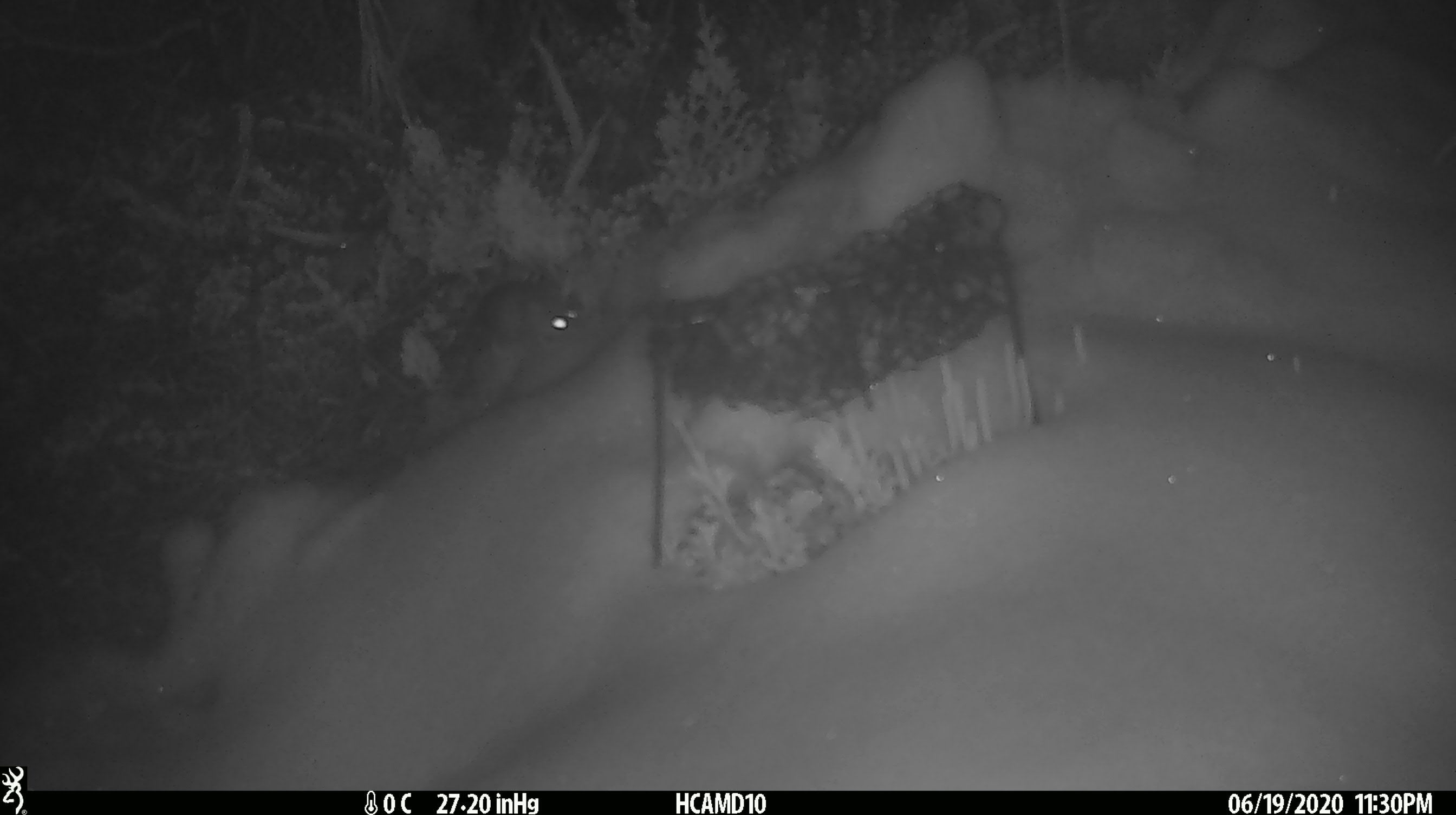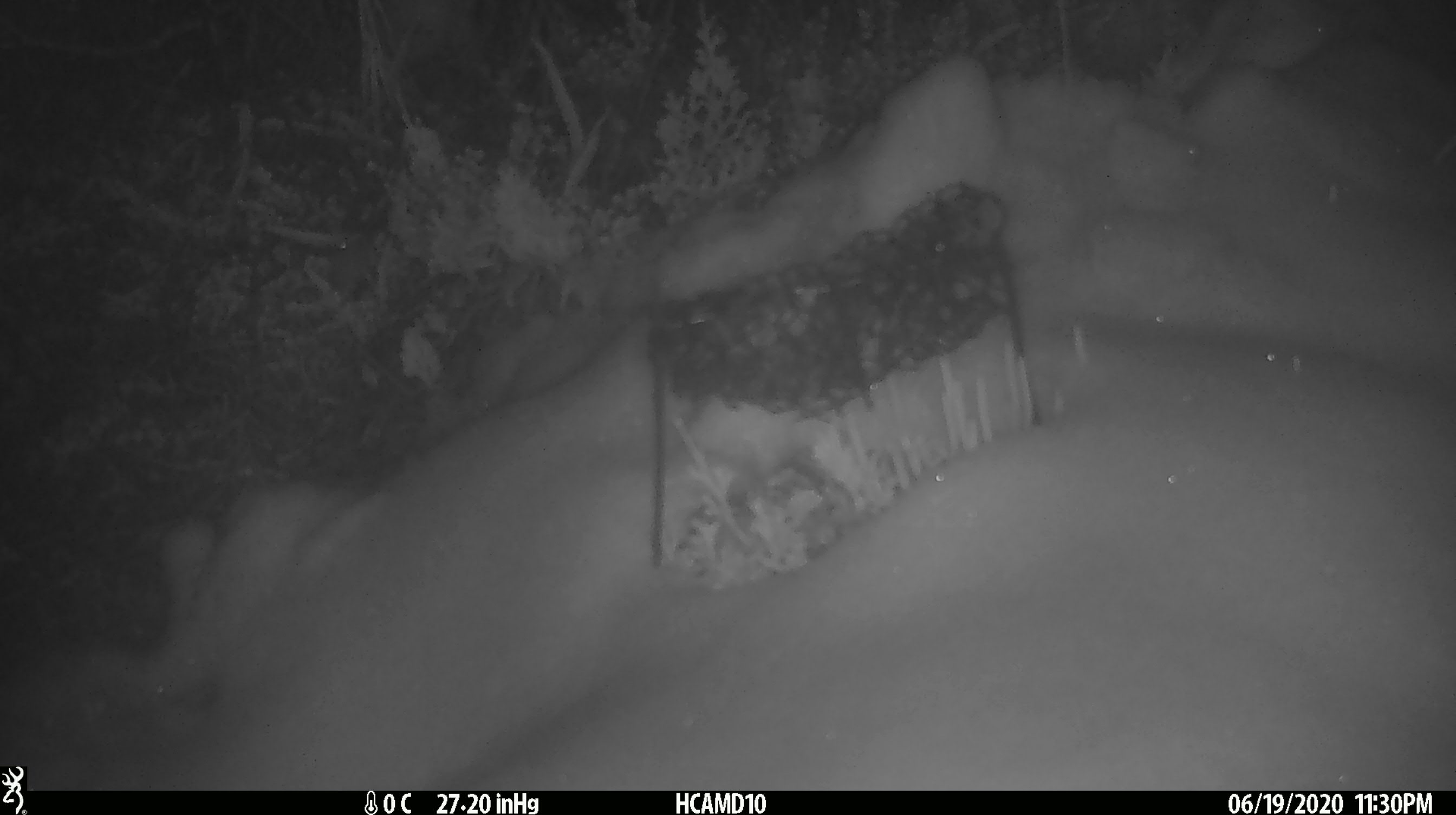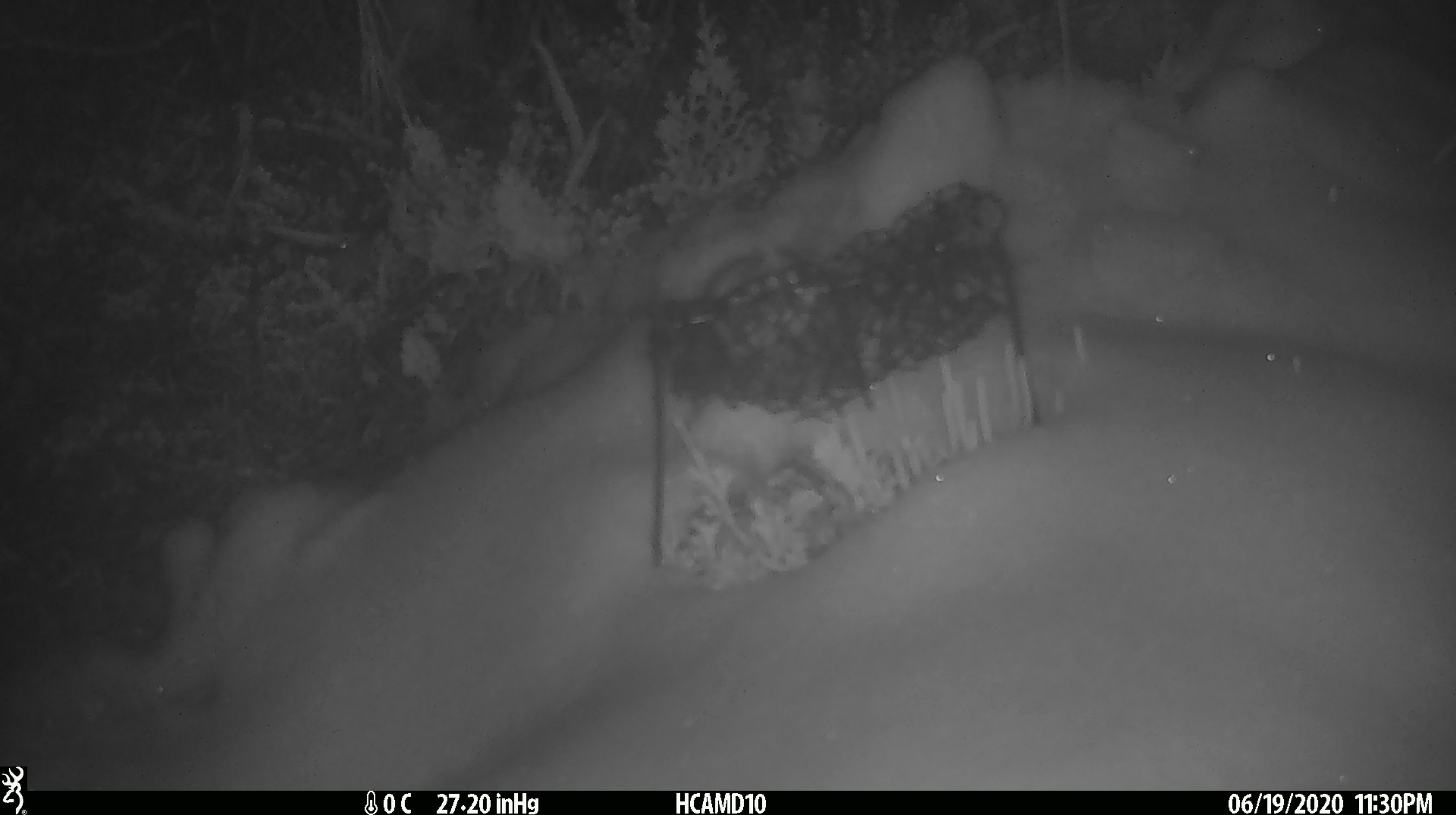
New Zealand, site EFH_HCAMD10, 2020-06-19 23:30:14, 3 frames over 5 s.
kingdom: Animalia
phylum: Chordata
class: Mammalia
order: Rodentia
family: Muridae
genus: Mus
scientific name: Mus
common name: mouse